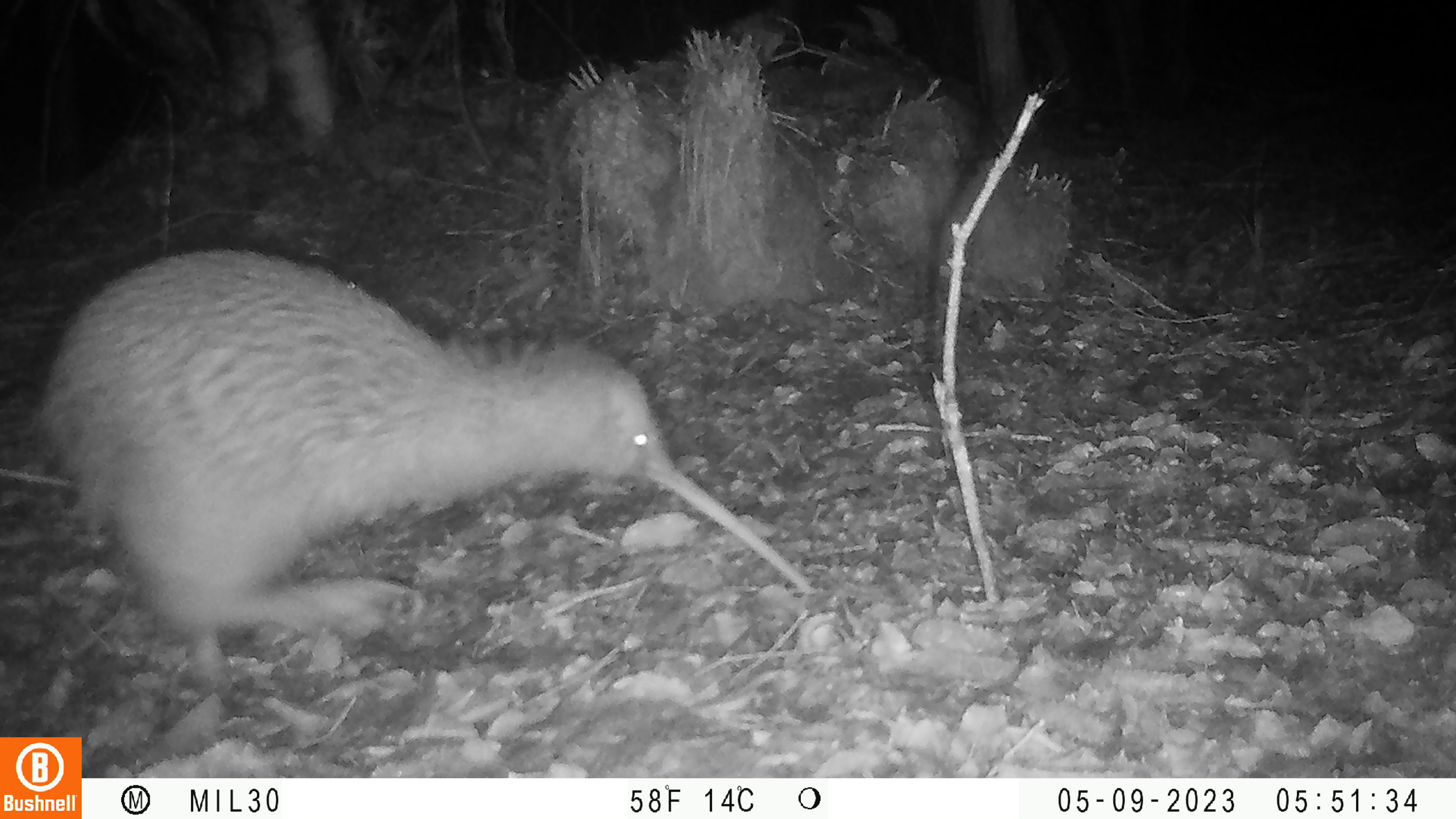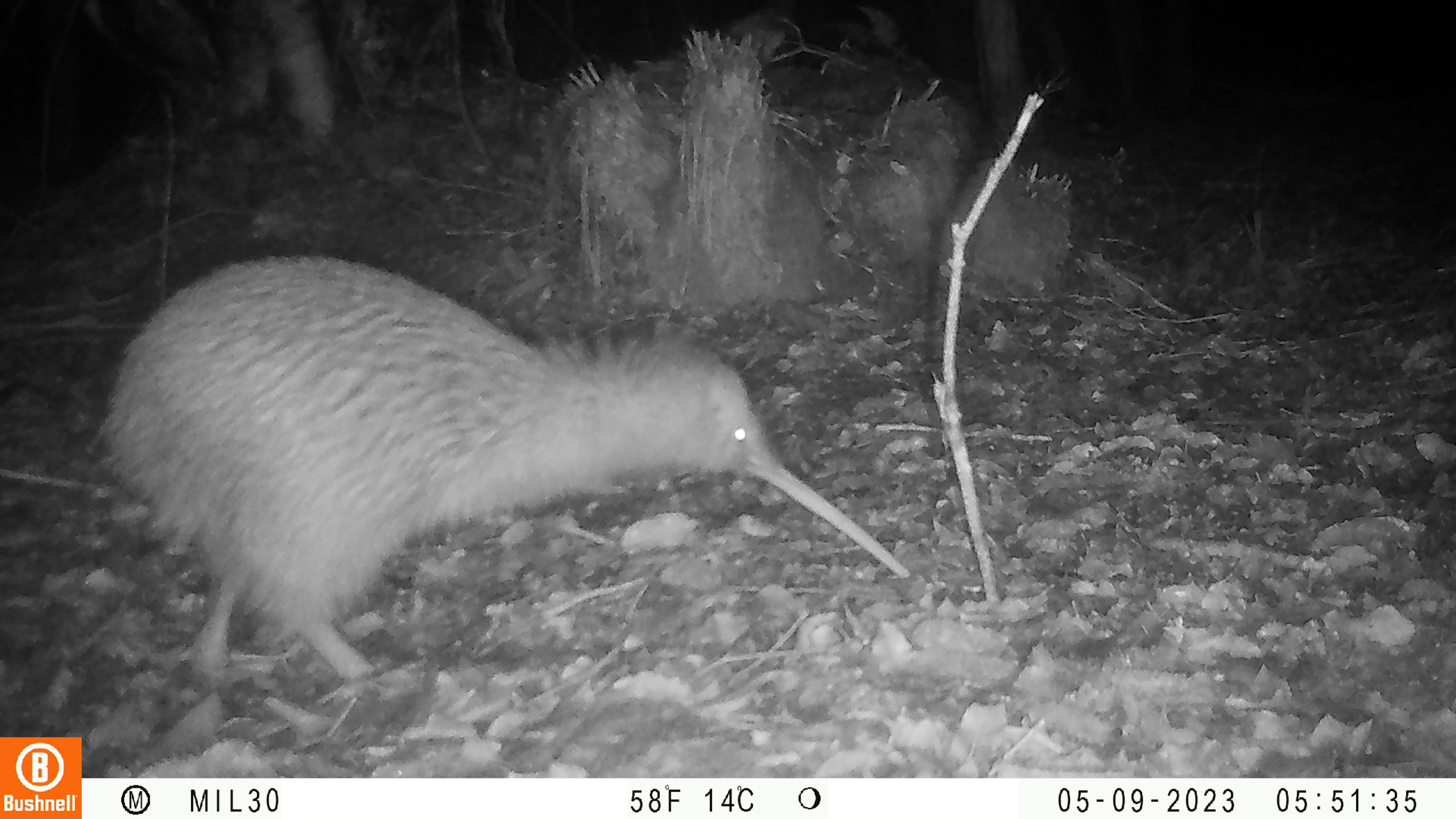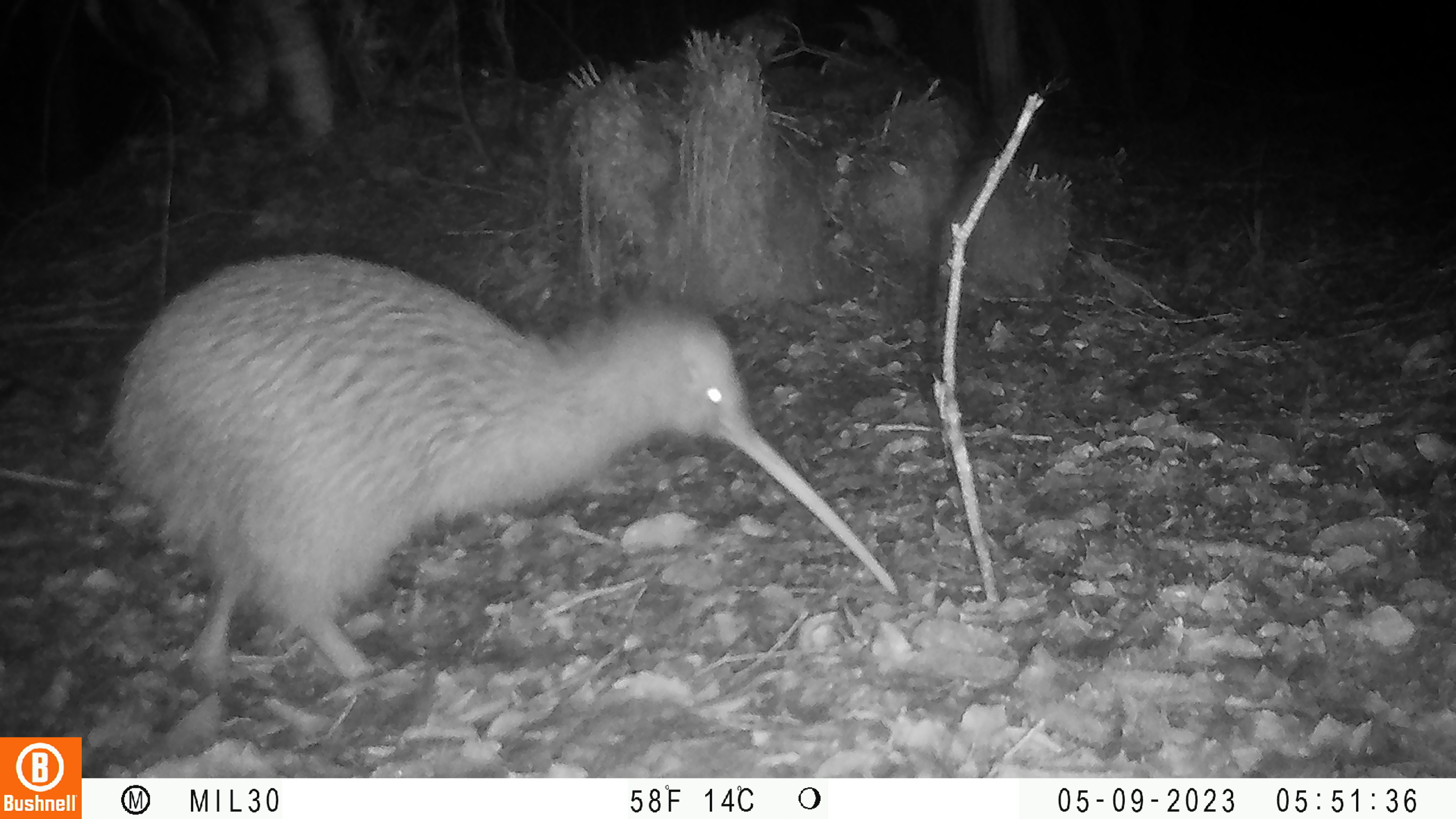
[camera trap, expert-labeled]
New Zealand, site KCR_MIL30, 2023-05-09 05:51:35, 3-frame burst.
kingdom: Animalia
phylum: Chordata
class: Aves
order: Apterygiformes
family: Apterygidae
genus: Apteryx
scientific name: Apteryx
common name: kiwi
Kiwi (Apteryx).